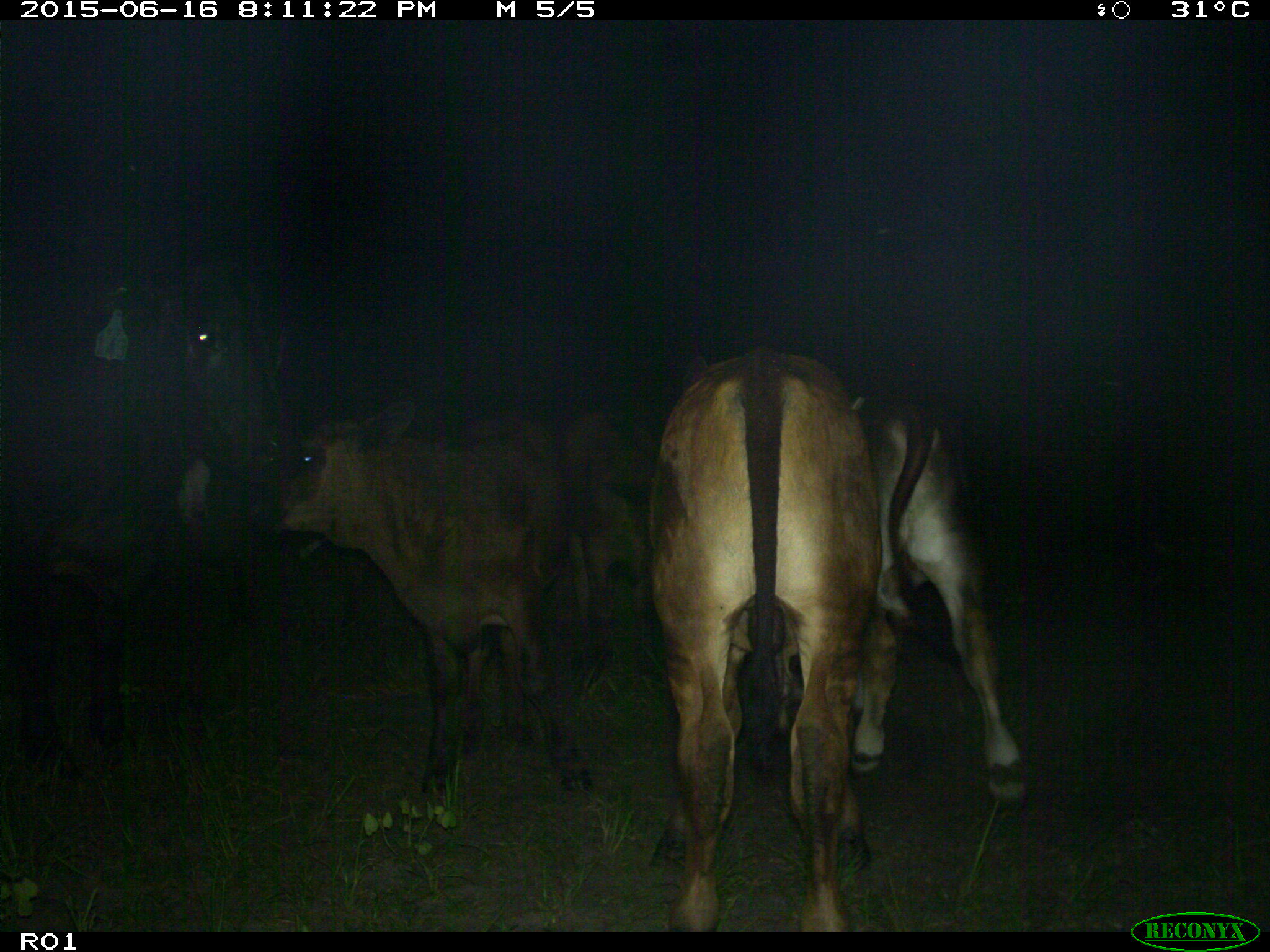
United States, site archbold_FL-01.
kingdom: Animalia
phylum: Chordata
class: Mammalia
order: Artiodactyla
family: Bovidae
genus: Bos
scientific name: Bos taurus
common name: domestic cow